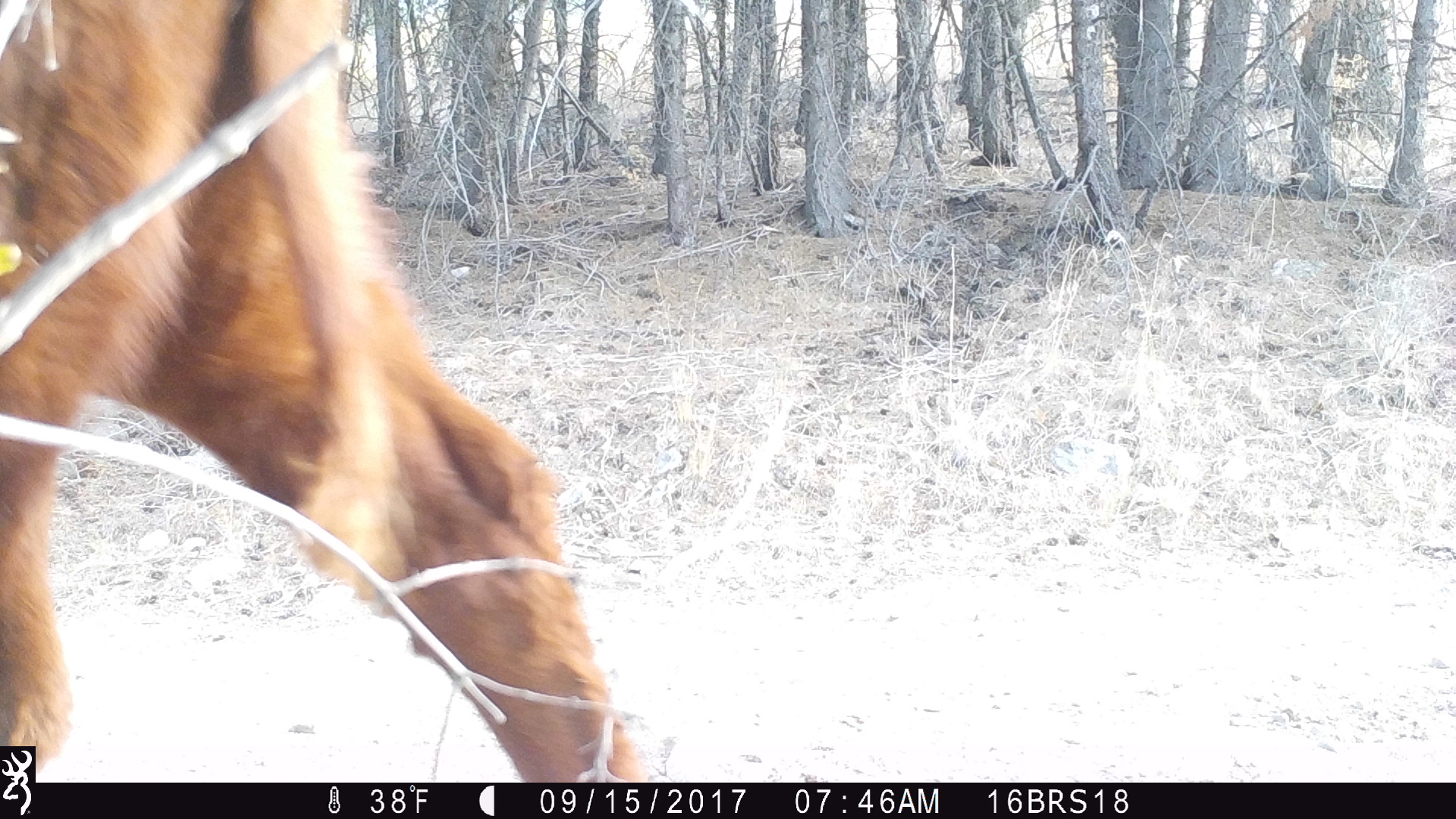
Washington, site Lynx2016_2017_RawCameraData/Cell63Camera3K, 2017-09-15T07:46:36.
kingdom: Animalia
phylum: Chordata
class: Mammalia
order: Artiodactyla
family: Bovidae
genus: Bos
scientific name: Bos taurus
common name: domestic cattle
Domestic cattle (Bos taurus). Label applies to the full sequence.